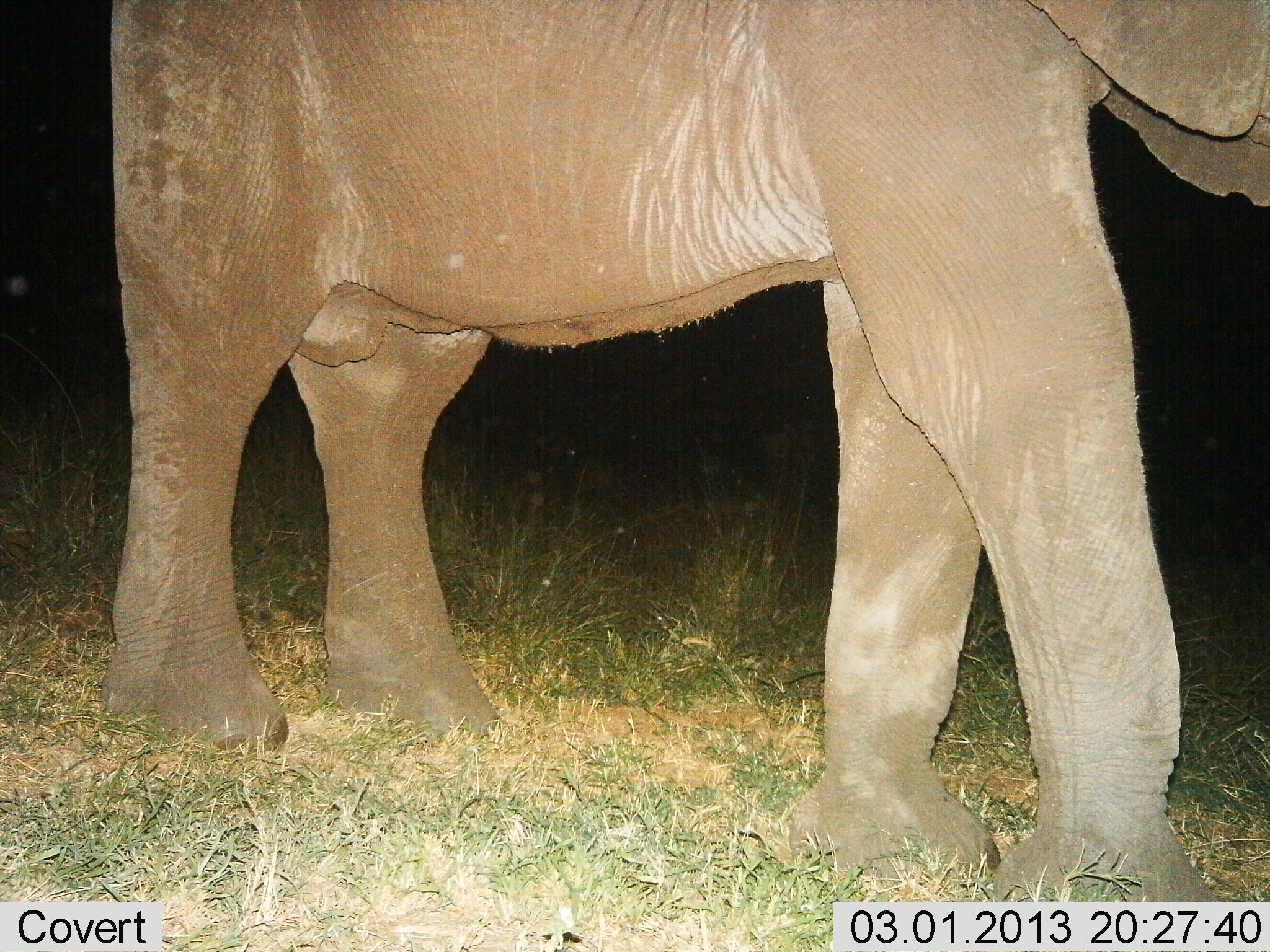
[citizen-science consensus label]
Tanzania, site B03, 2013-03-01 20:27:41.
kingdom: Animalia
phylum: Chordata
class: Mammalia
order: Proboscidea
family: Elephantidae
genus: Loxodonta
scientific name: Loxodonta africana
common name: african bush elephant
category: elephant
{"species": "elephant (african bush elephant) (Loxodonta africana)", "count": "1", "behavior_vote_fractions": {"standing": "88%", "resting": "6%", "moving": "12%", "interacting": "0%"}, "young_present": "0%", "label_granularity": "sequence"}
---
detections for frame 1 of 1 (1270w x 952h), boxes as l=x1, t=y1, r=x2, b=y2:
animal: l=98, t=1, r=1270, b=901